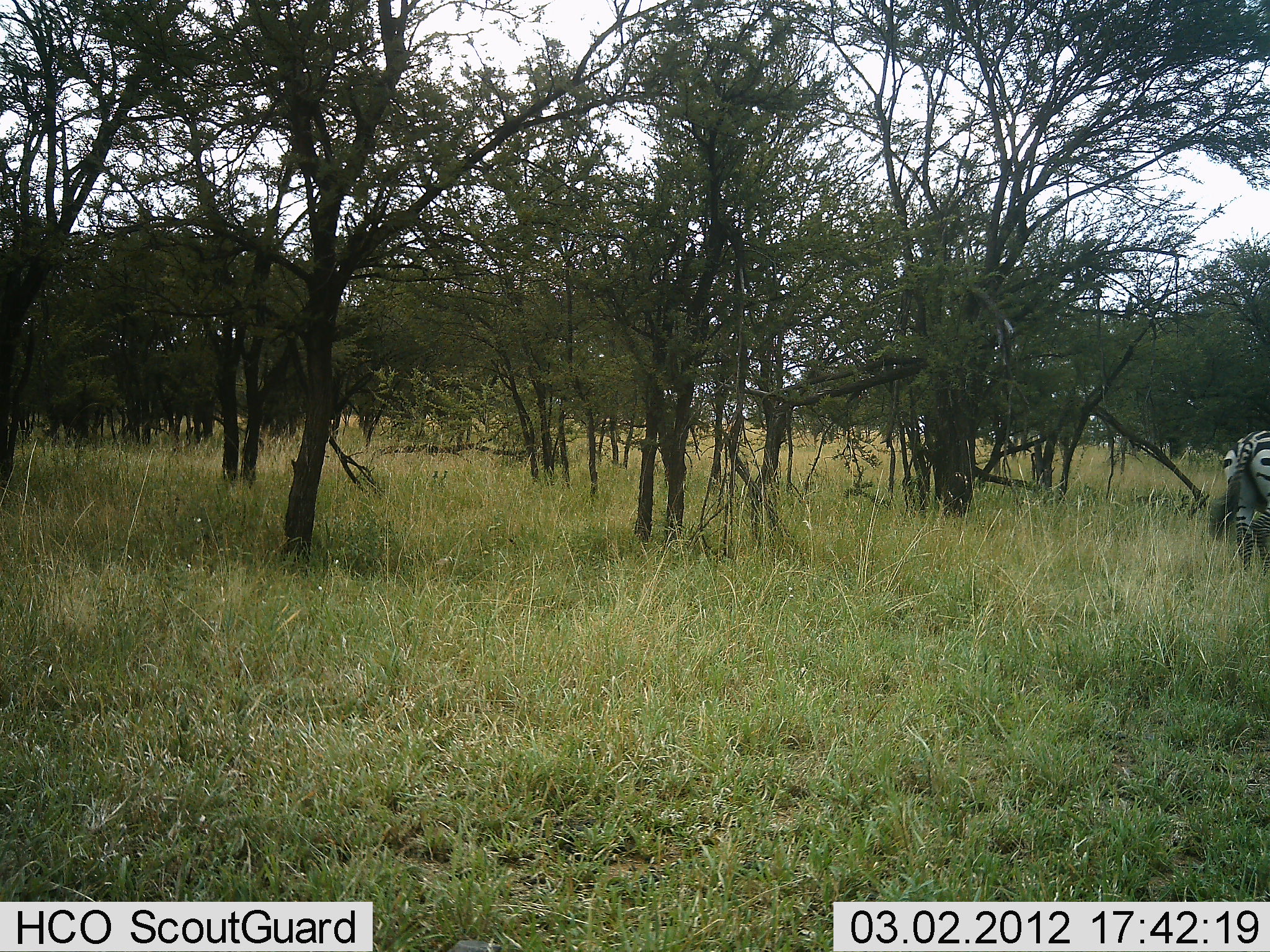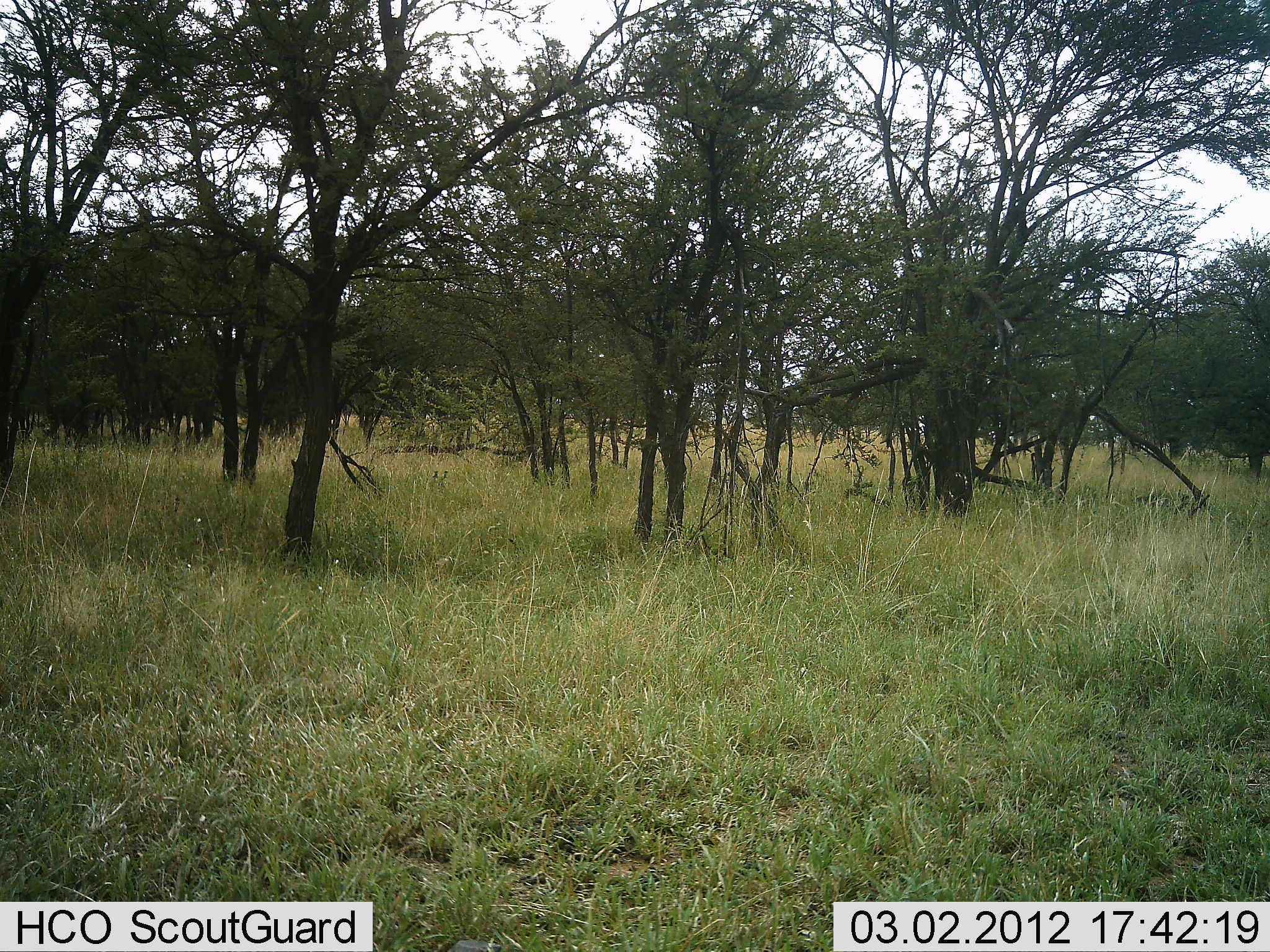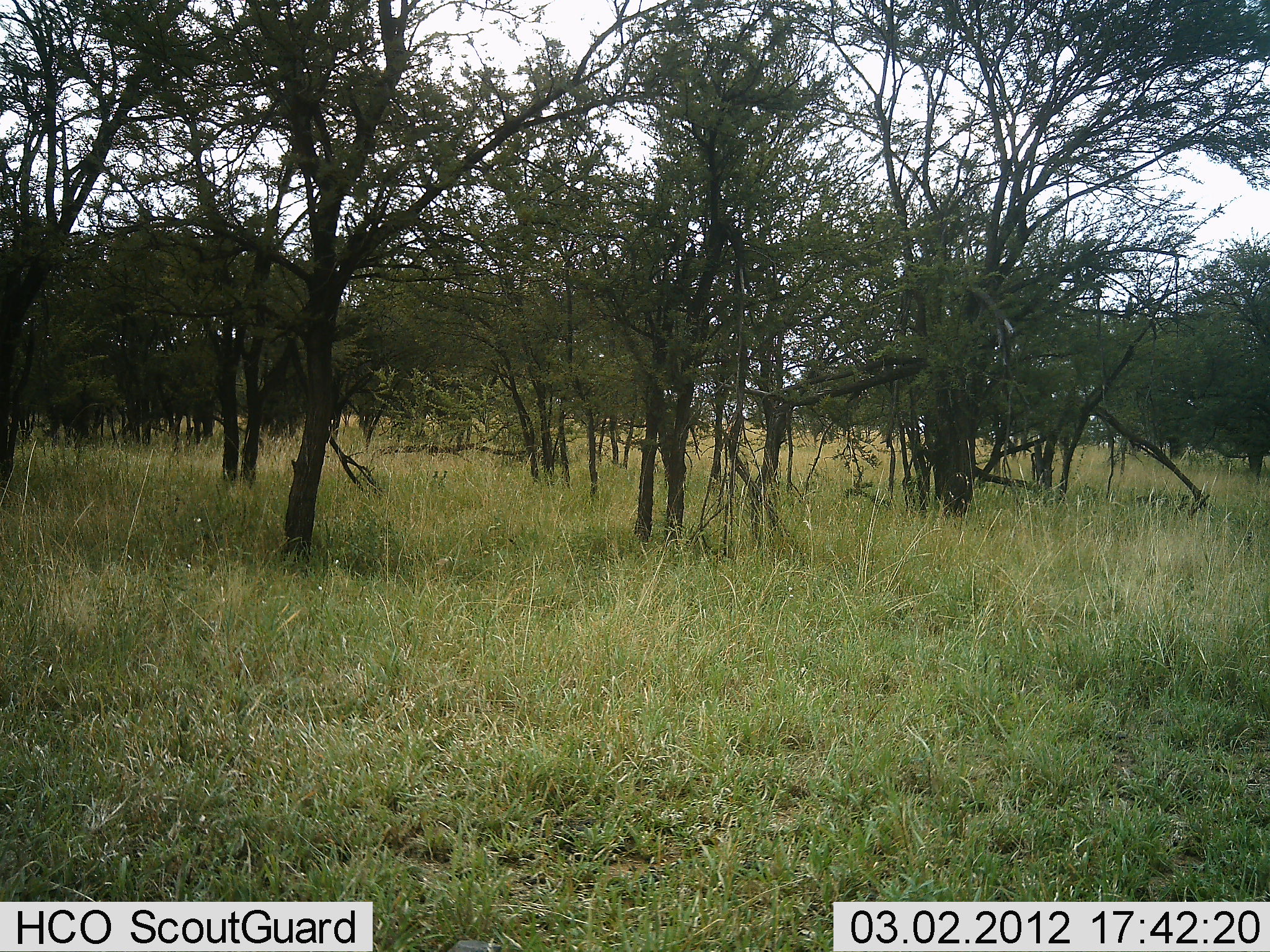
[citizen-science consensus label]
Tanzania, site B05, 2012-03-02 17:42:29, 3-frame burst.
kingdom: Animalia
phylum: Chordata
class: Mammalia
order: Perissodactyla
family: Equidae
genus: Equus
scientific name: Equus quagga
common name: plains zebra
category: zebra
Zebra (plains zebra) (Equus quagga), count 1. Behavior (volunteer vote fractions): standing 5%, resting 0%, moving 100%, interacting 0%. Young present (vote fraction): 5%. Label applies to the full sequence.